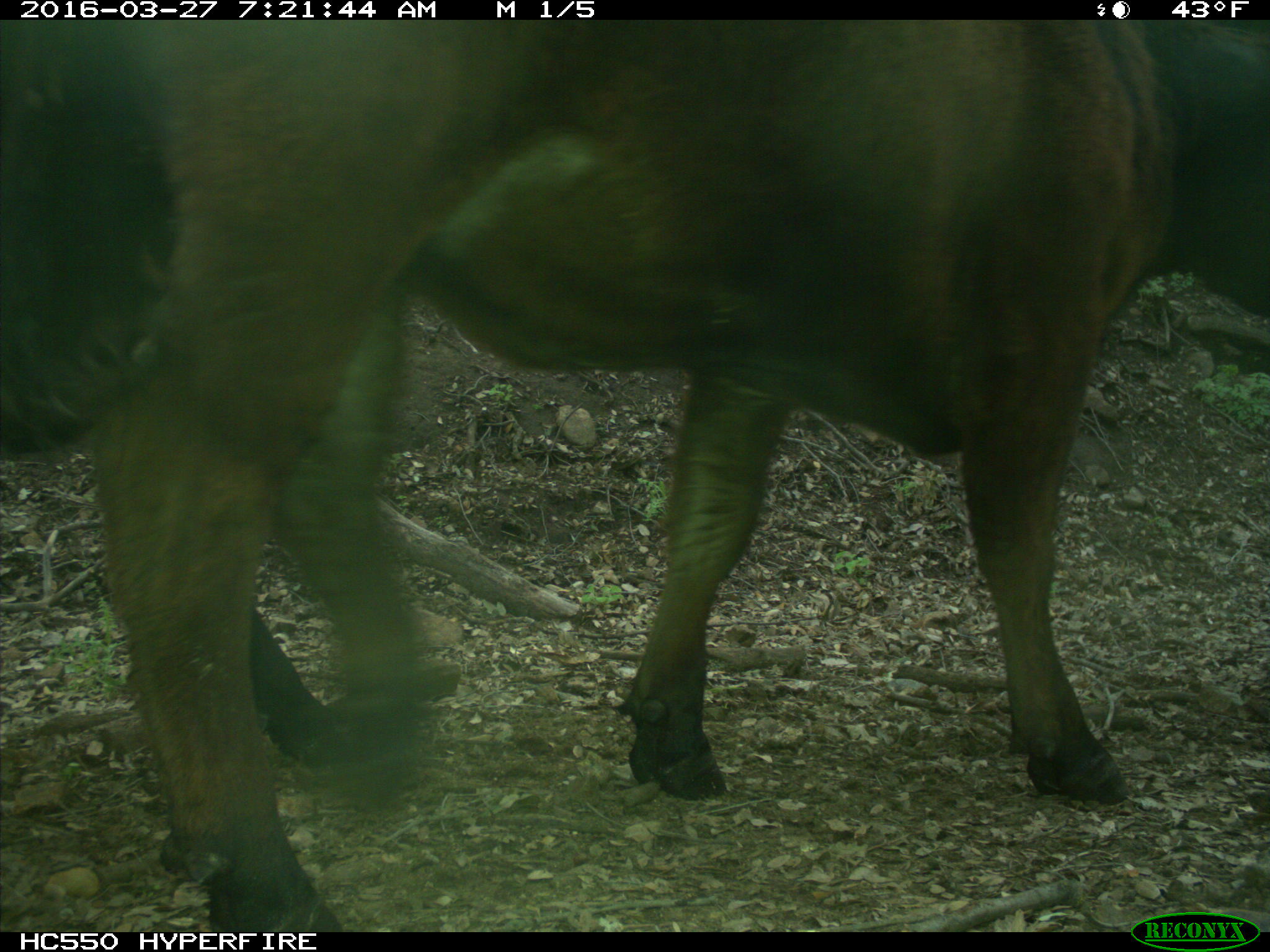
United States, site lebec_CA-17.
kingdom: Animalia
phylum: Chordata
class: Mammalia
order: Artiodactyla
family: Bovidae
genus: Bos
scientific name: Bos taurus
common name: domestic cow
Bos taurus (domestic cow).